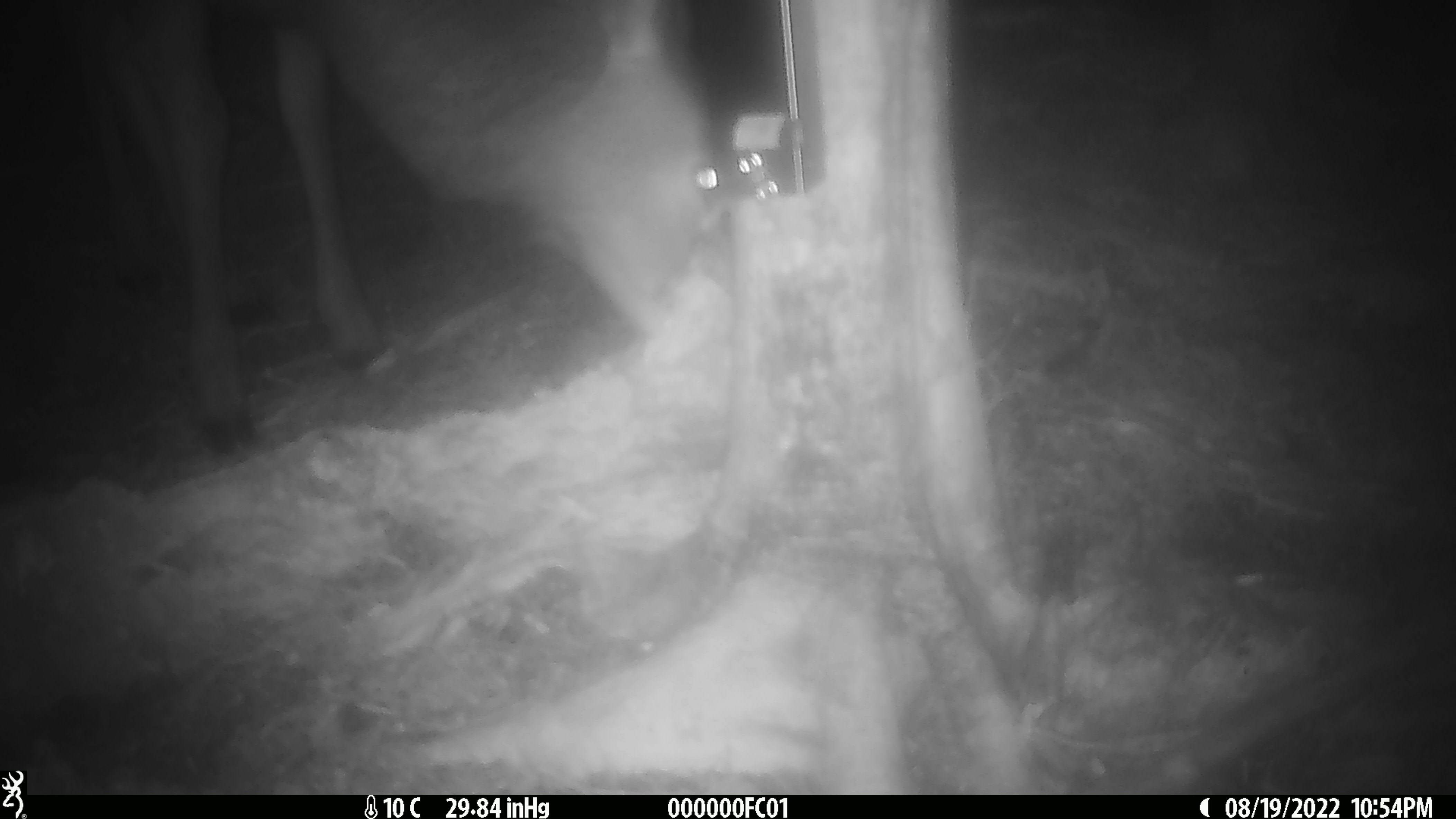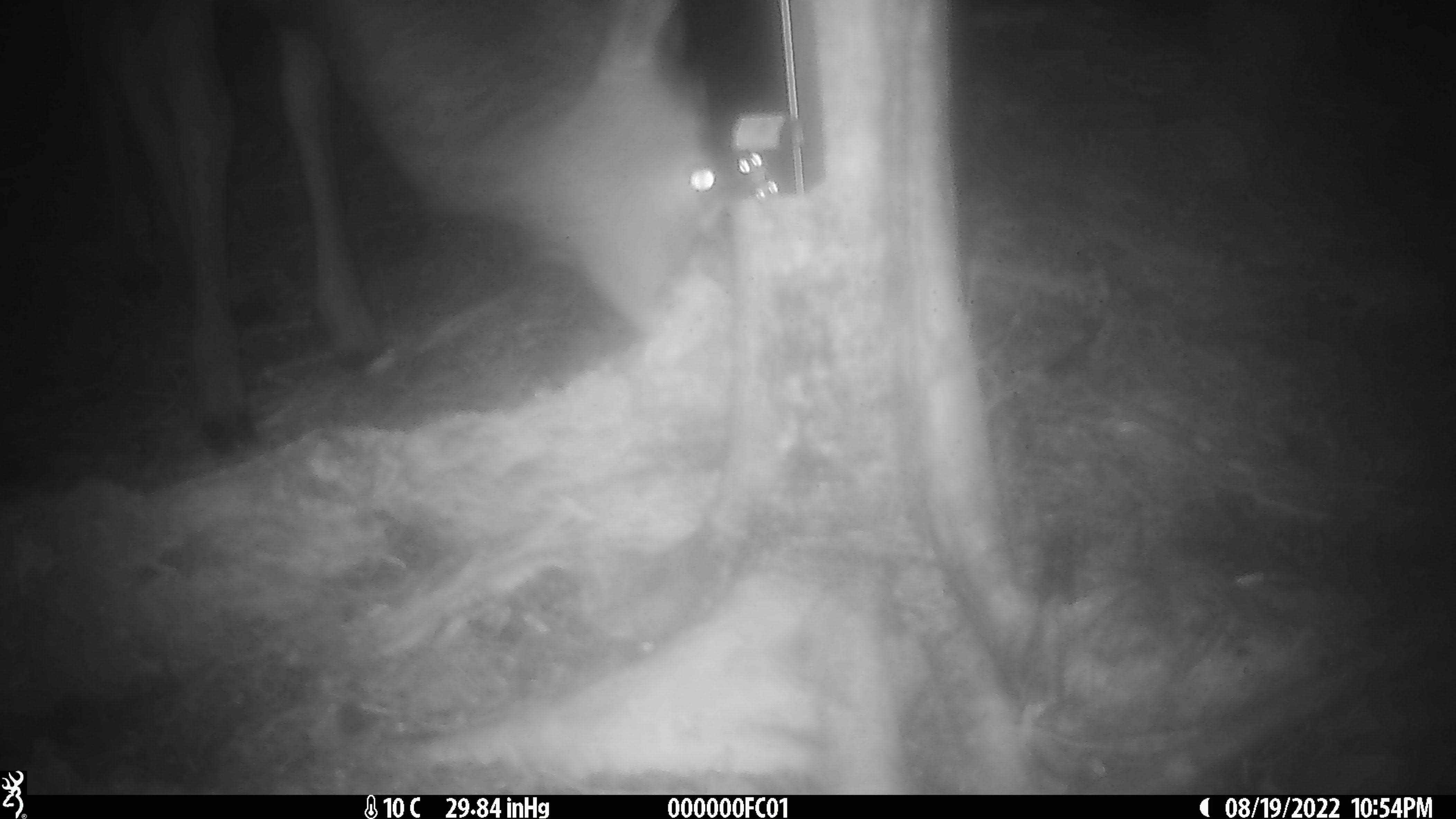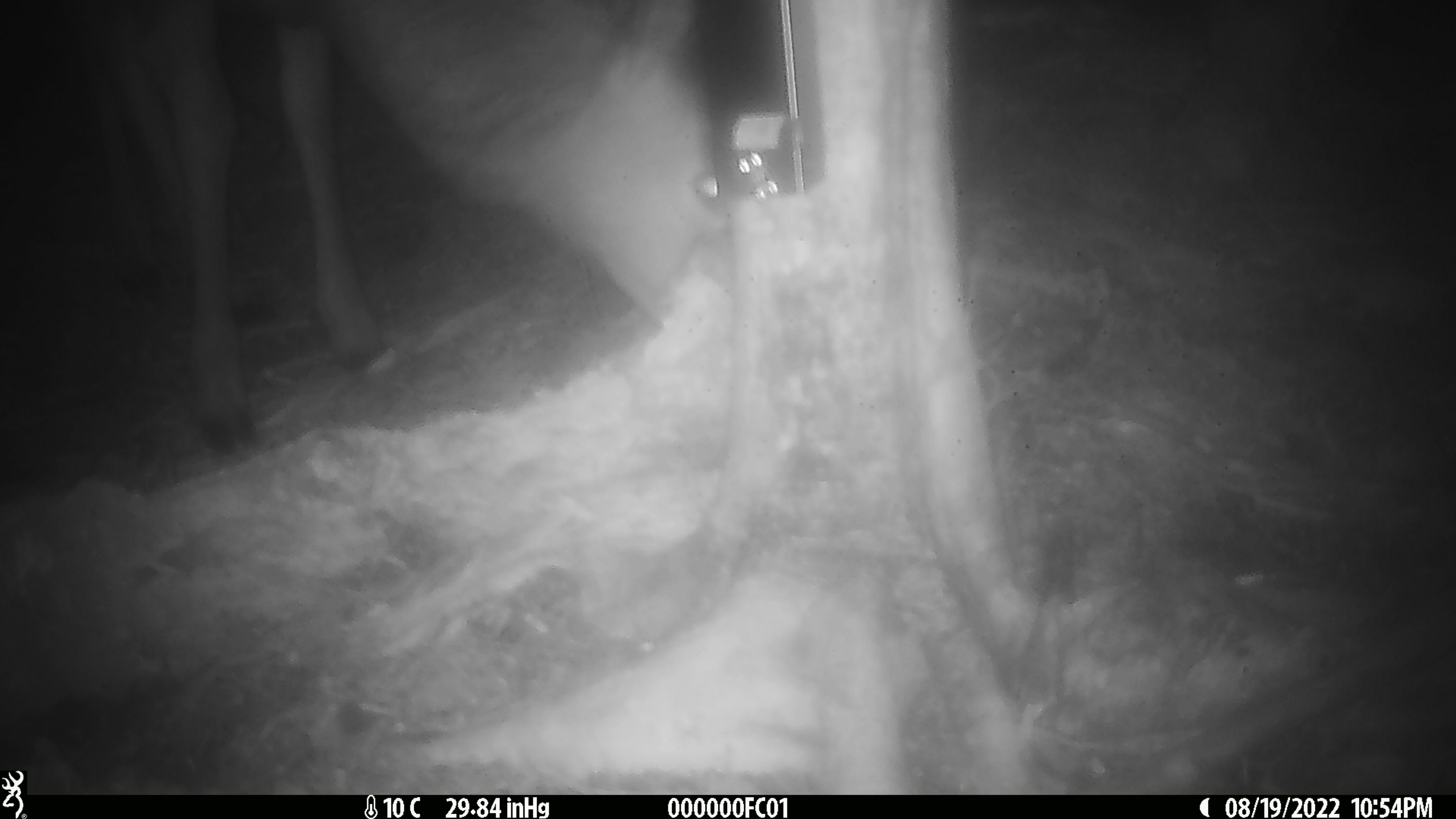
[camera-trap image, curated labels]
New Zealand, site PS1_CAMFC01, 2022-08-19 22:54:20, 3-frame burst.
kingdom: Animalia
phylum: Chordata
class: Mammalia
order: Artiodactyla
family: Cervidae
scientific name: Cervidae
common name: deer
Deer (Cervidae).